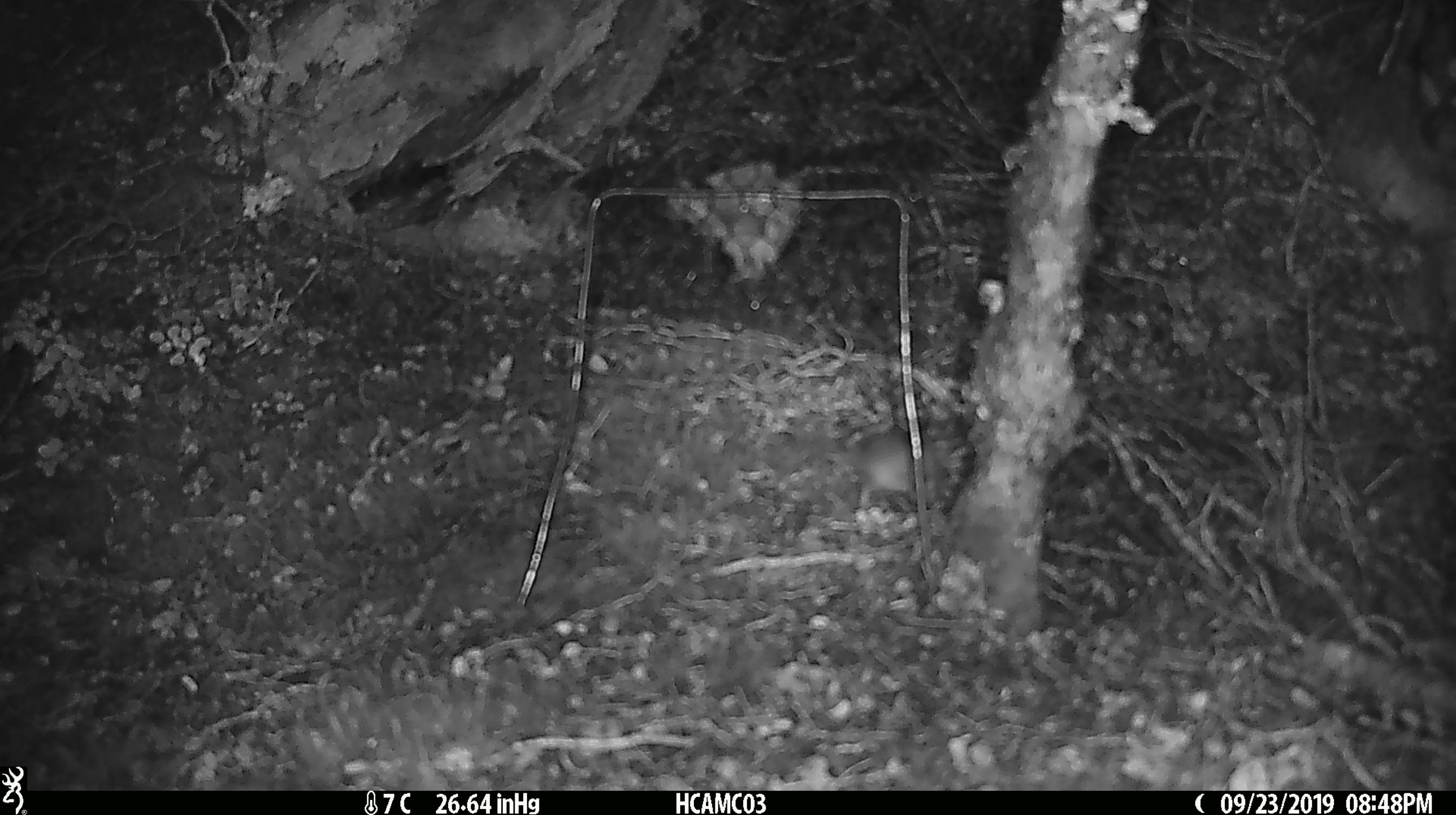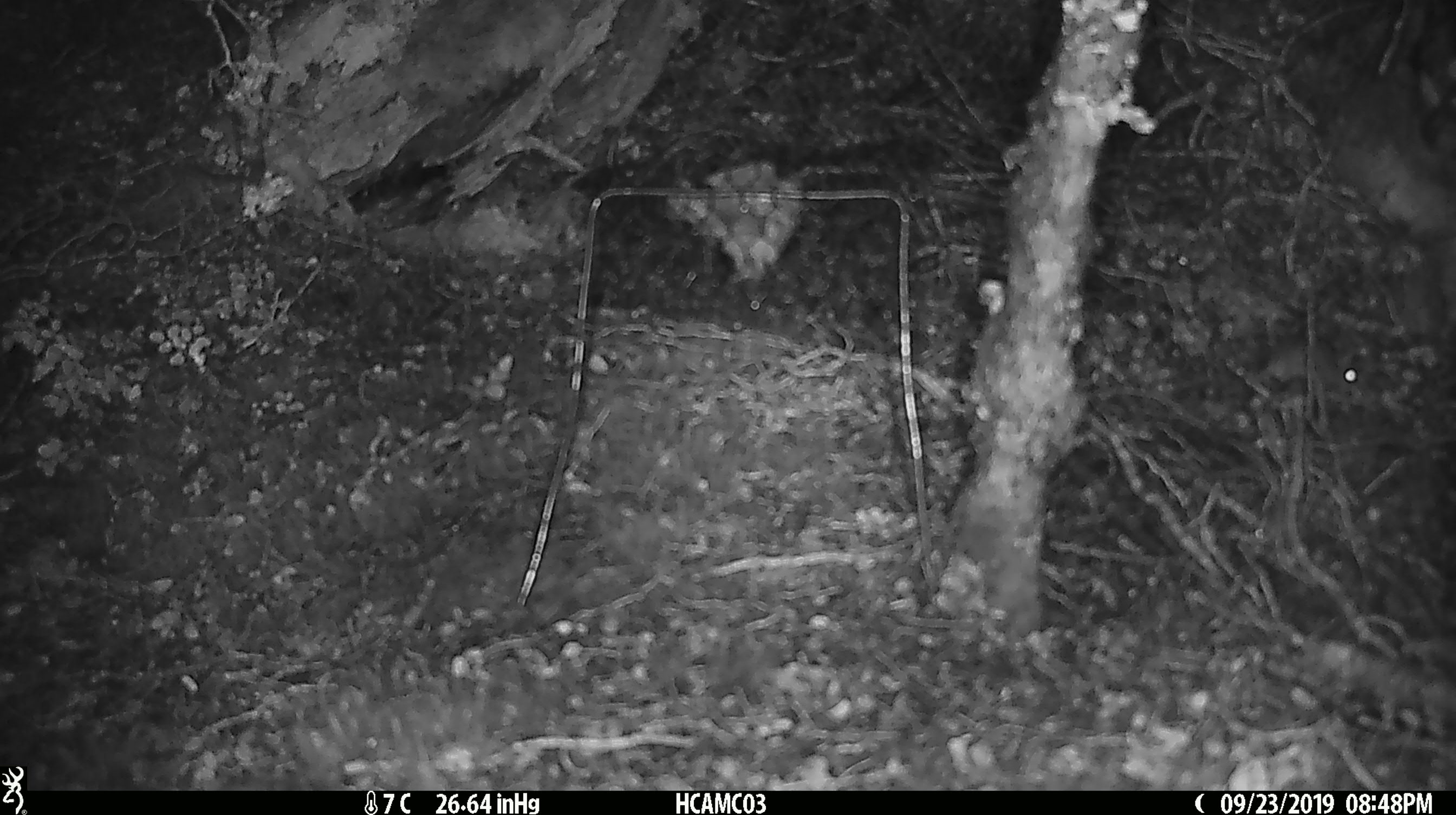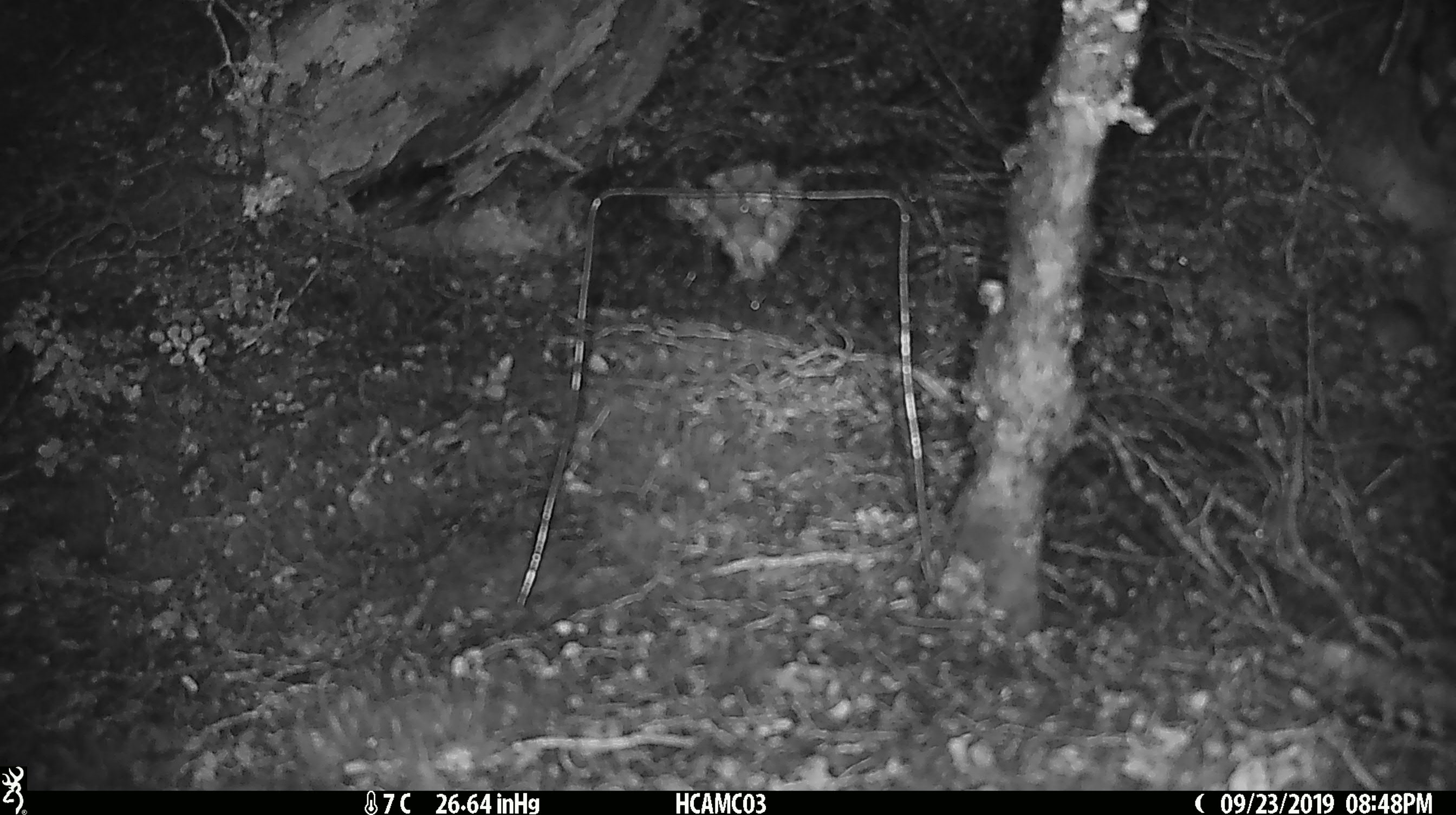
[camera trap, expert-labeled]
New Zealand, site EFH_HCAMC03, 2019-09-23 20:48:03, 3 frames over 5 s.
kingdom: Animalia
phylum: Chordata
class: Mammalia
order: Rodentia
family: Muridae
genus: Mus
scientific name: Mus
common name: mouse